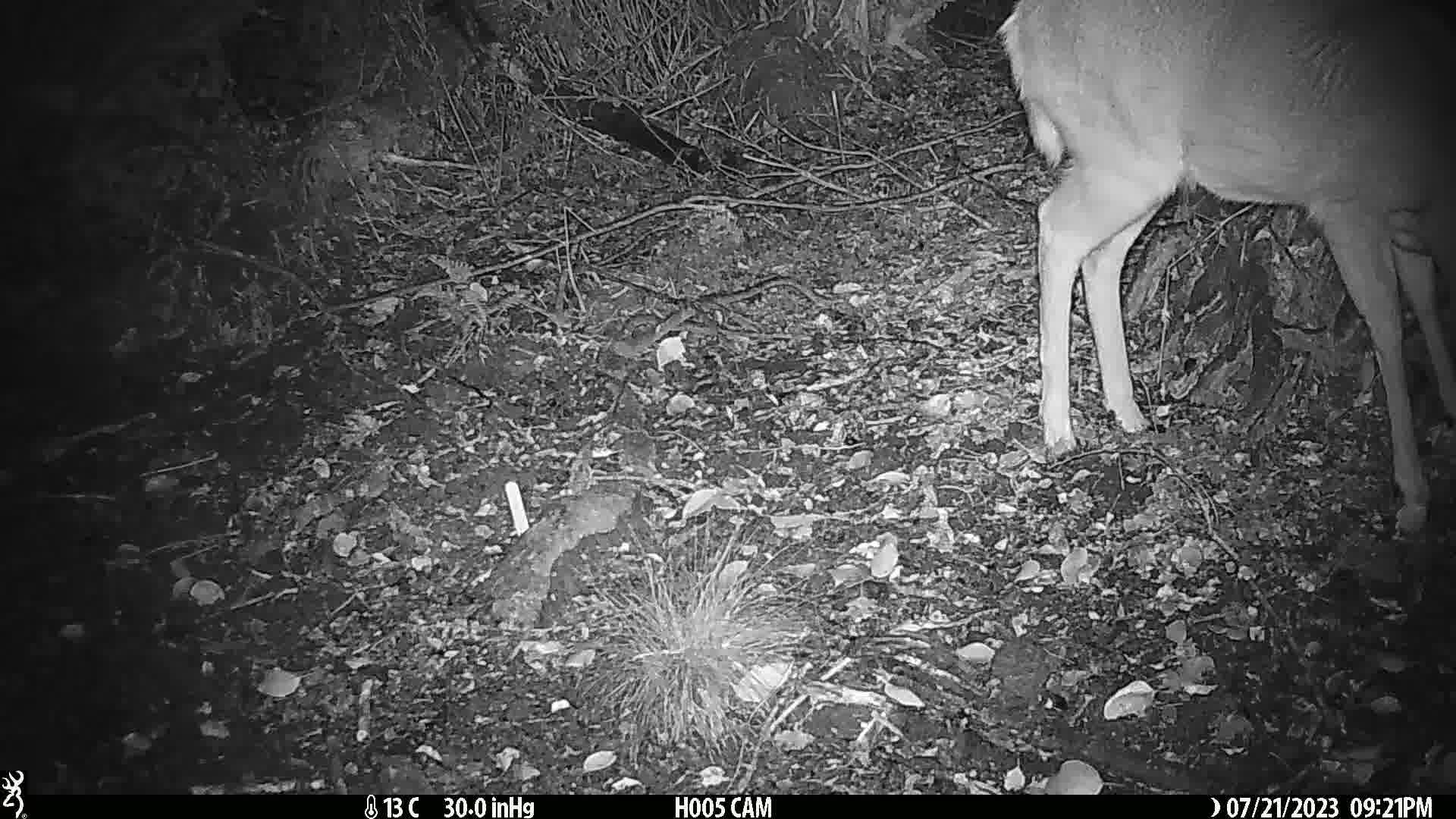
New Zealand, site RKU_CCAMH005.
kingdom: Animalia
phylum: Chordata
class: Mammalia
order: Artiodactyla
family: Cervidae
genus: Odocoileus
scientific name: Odocoileus virginianus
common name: white-tailed deer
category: white tailed deer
White tailed deer (white-tailed deer) (Odocoileus virginianus).